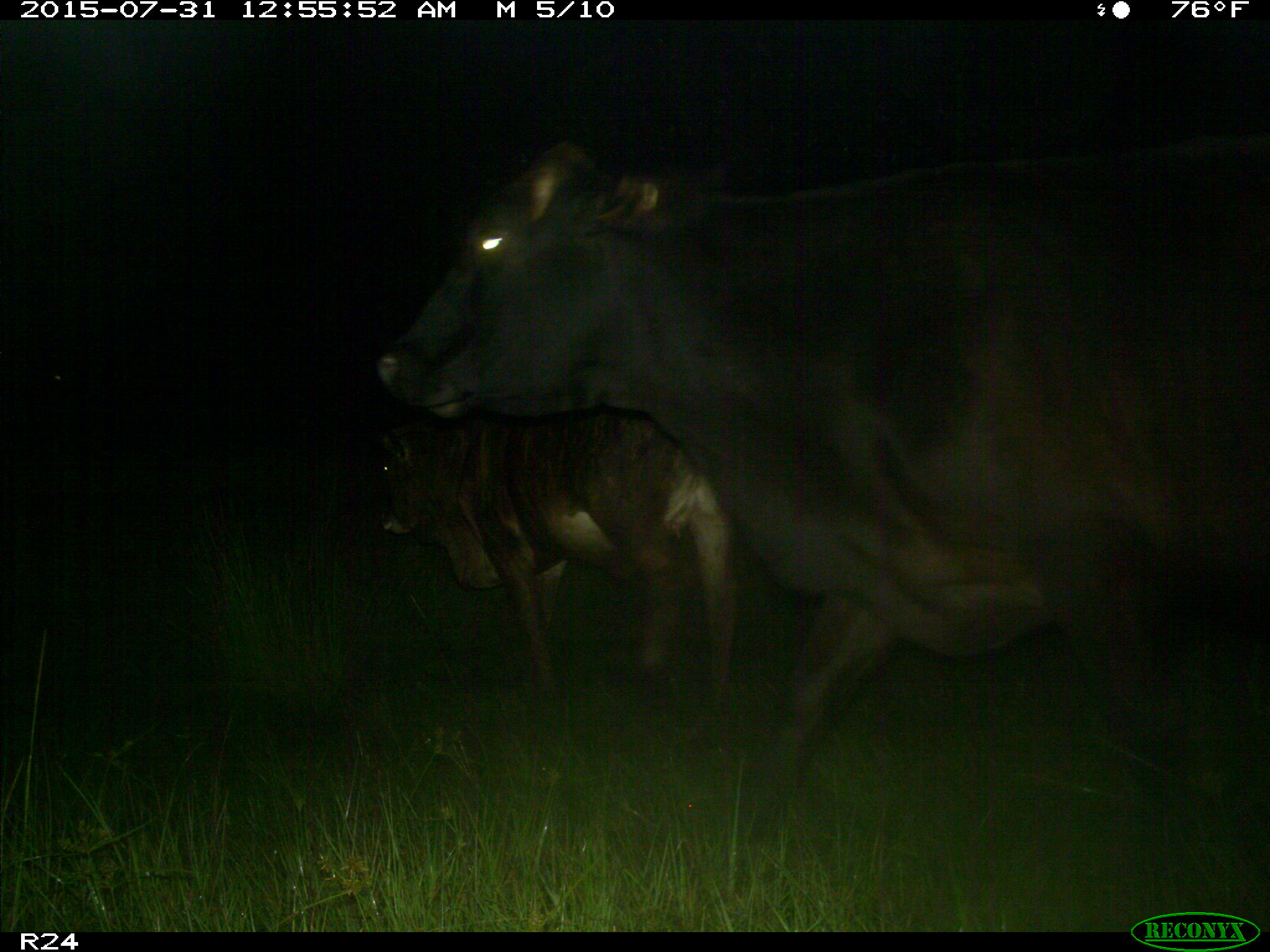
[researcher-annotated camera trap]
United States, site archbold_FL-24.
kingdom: Animalia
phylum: Chordata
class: Mammalia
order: Artiodactyla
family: Bovidae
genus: Bos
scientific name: Bos taurus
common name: domestic cow